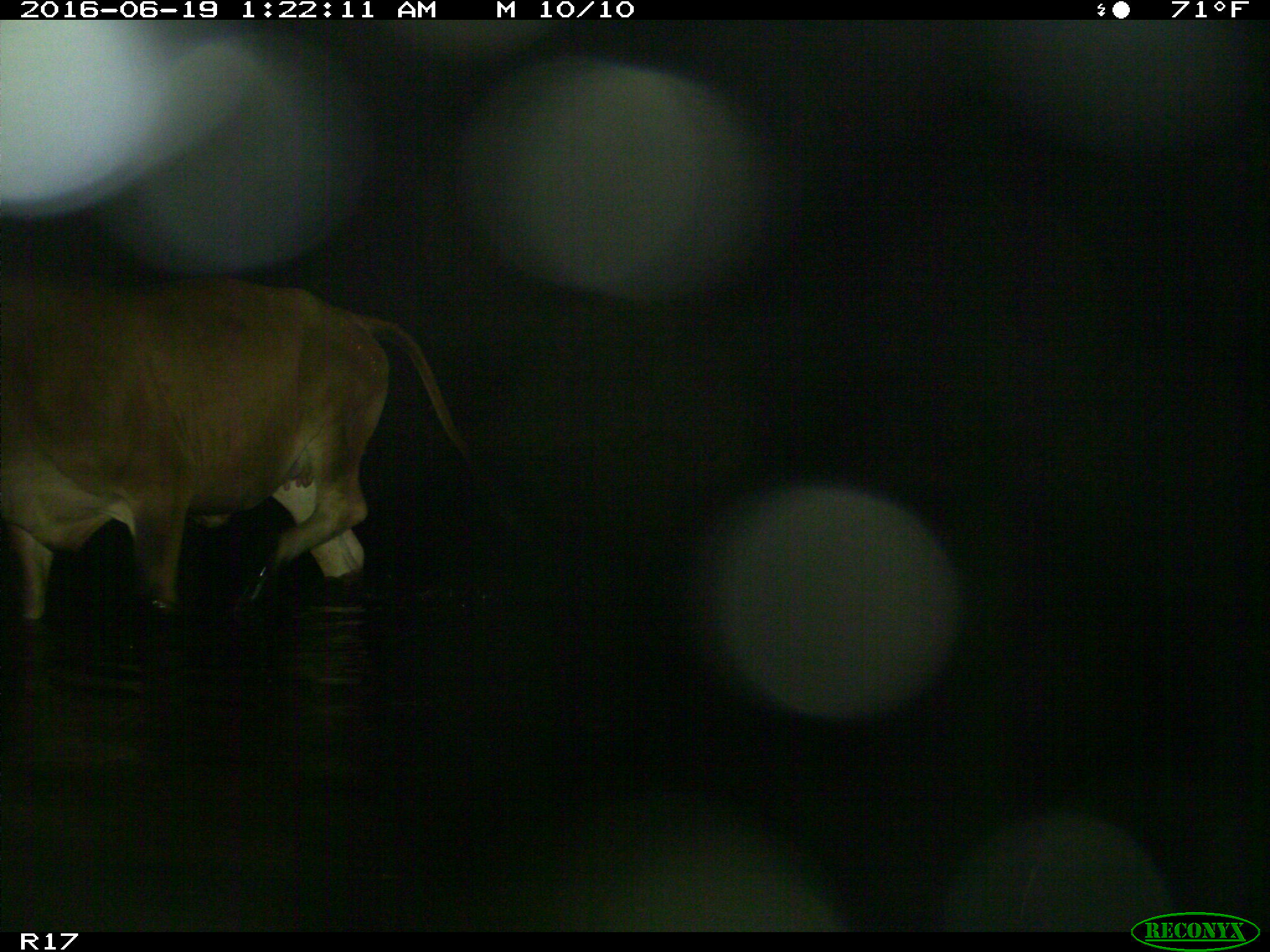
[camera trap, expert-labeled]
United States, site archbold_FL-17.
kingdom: Animalia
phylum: Chordata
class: Mammalia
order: Artiodactyla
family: Bovidae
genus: Bos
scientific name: Bos taurus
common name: domestic cow